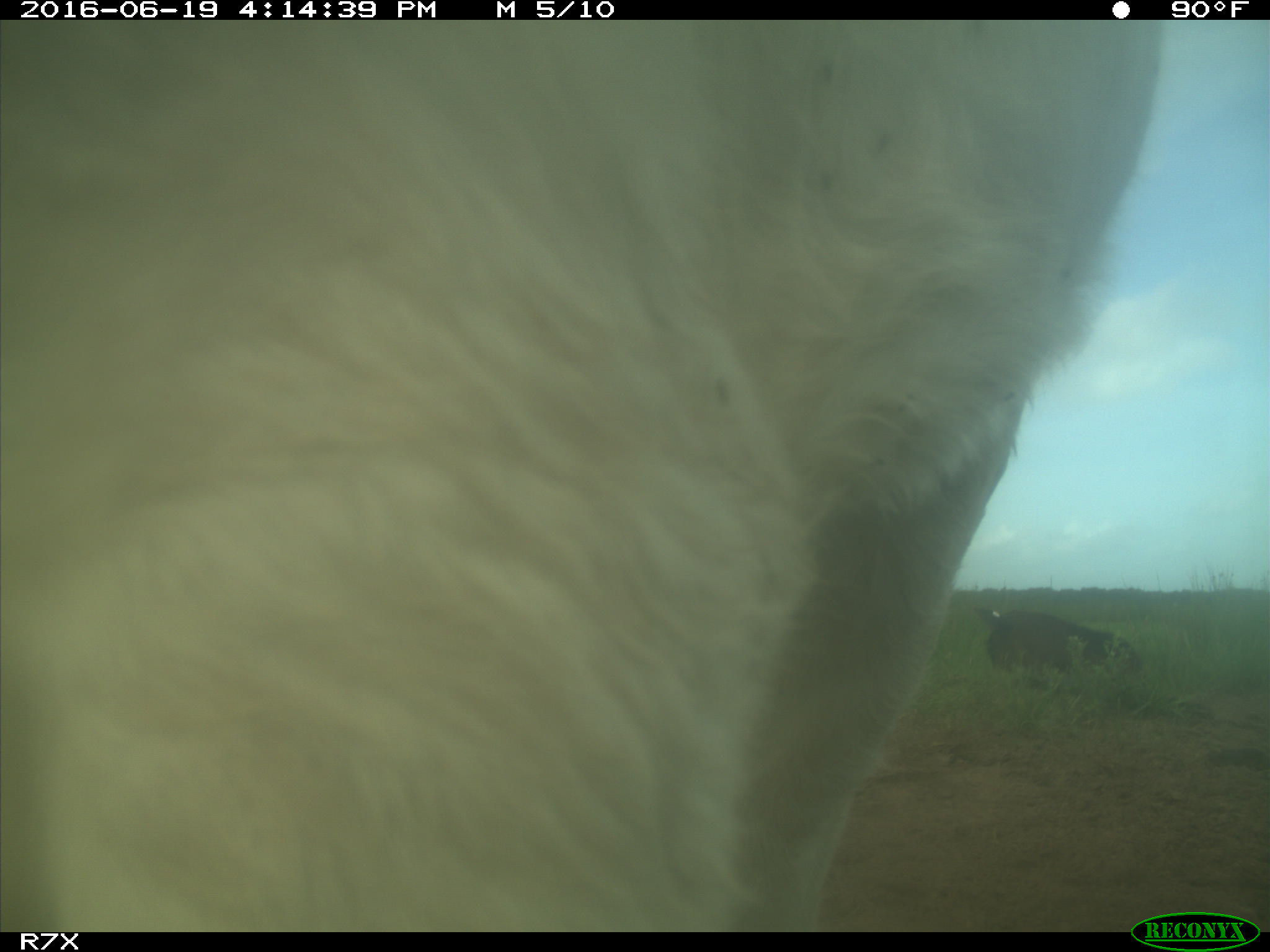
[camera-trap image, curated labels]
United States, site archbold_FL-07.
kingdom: Animalia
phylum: Chordata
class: Mammalia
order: Artiodactyla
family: Bovidae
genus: Bos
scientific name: Bos taurus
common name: domestic cow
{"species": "Bos taurus (domestic cow)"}